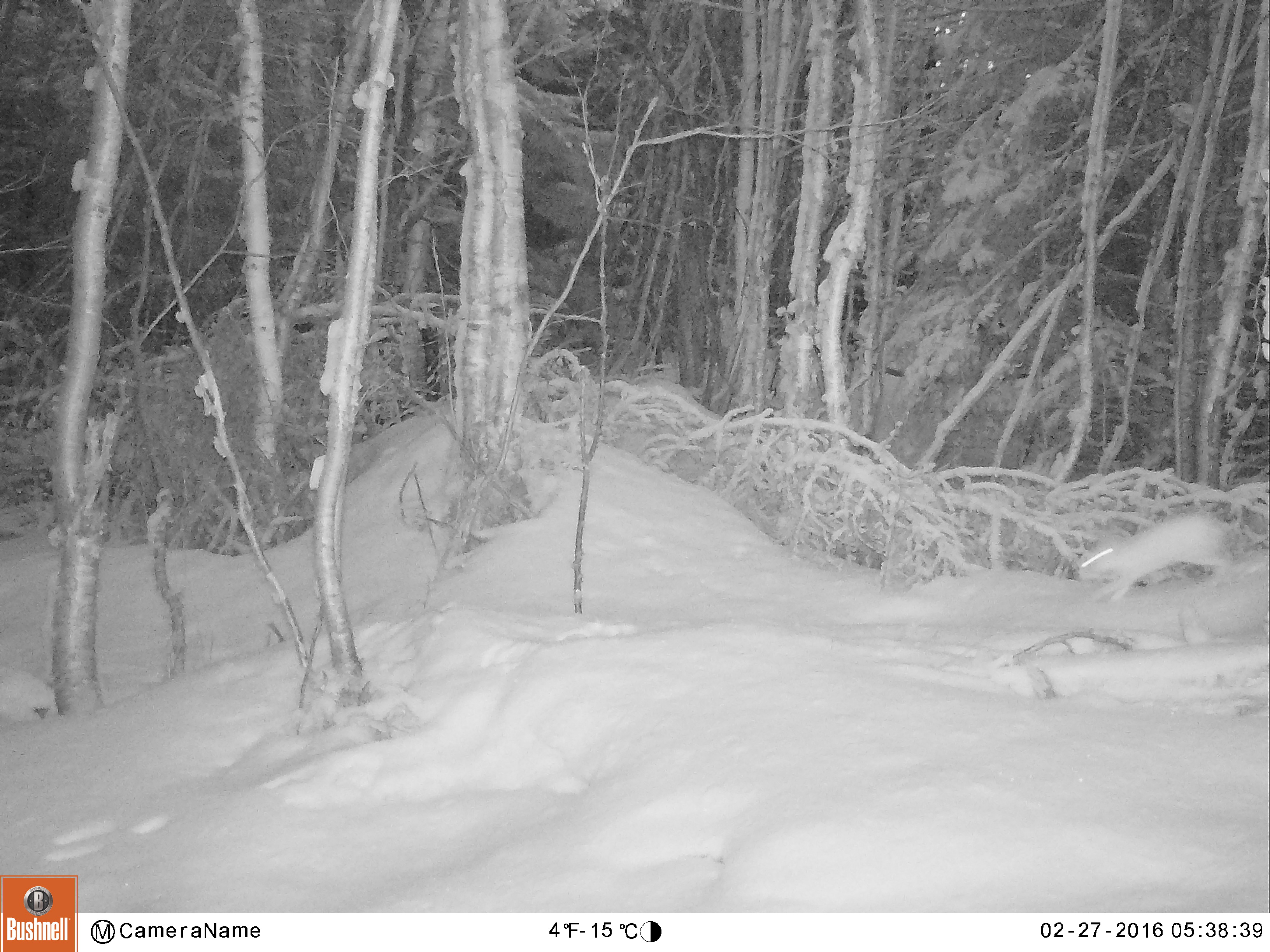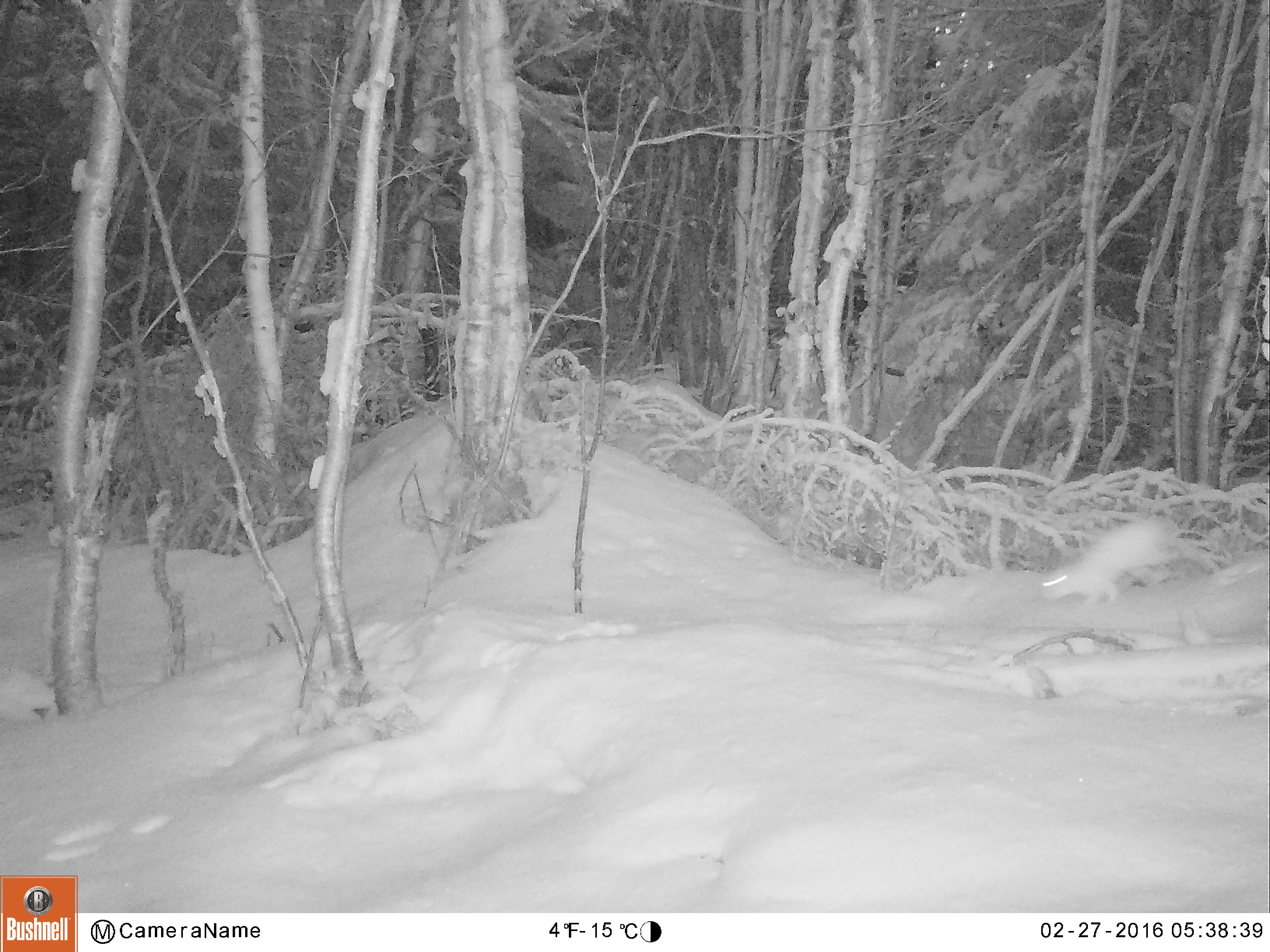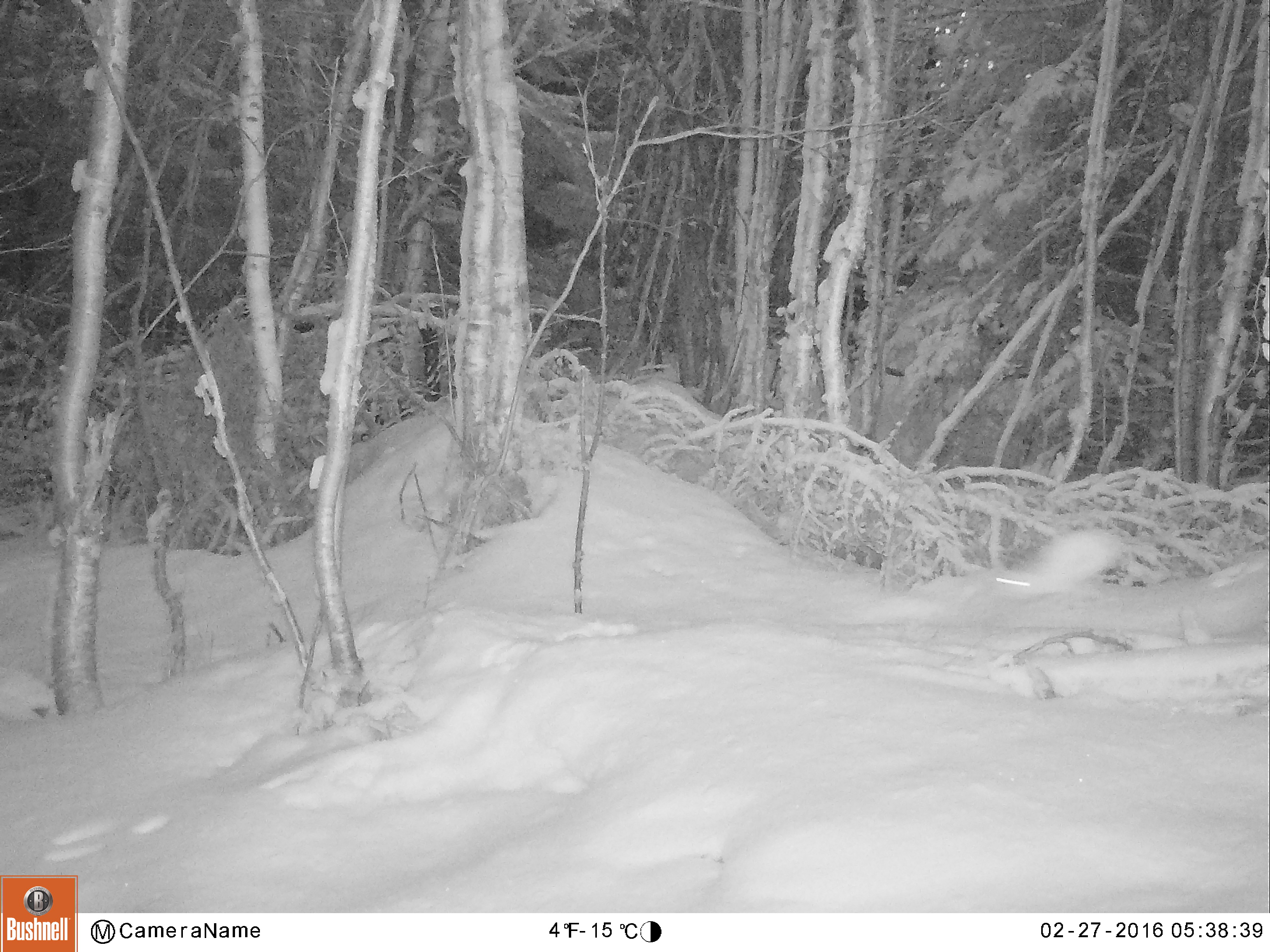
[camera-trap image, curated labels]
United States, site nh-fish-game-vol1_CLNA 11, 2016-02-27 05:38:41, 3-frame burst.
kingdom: Animalia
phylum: Chordata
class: Mammalia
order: Lagomorpha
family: Leporidae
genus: Lepus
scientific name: Lepus americanus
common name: snowshoe hare